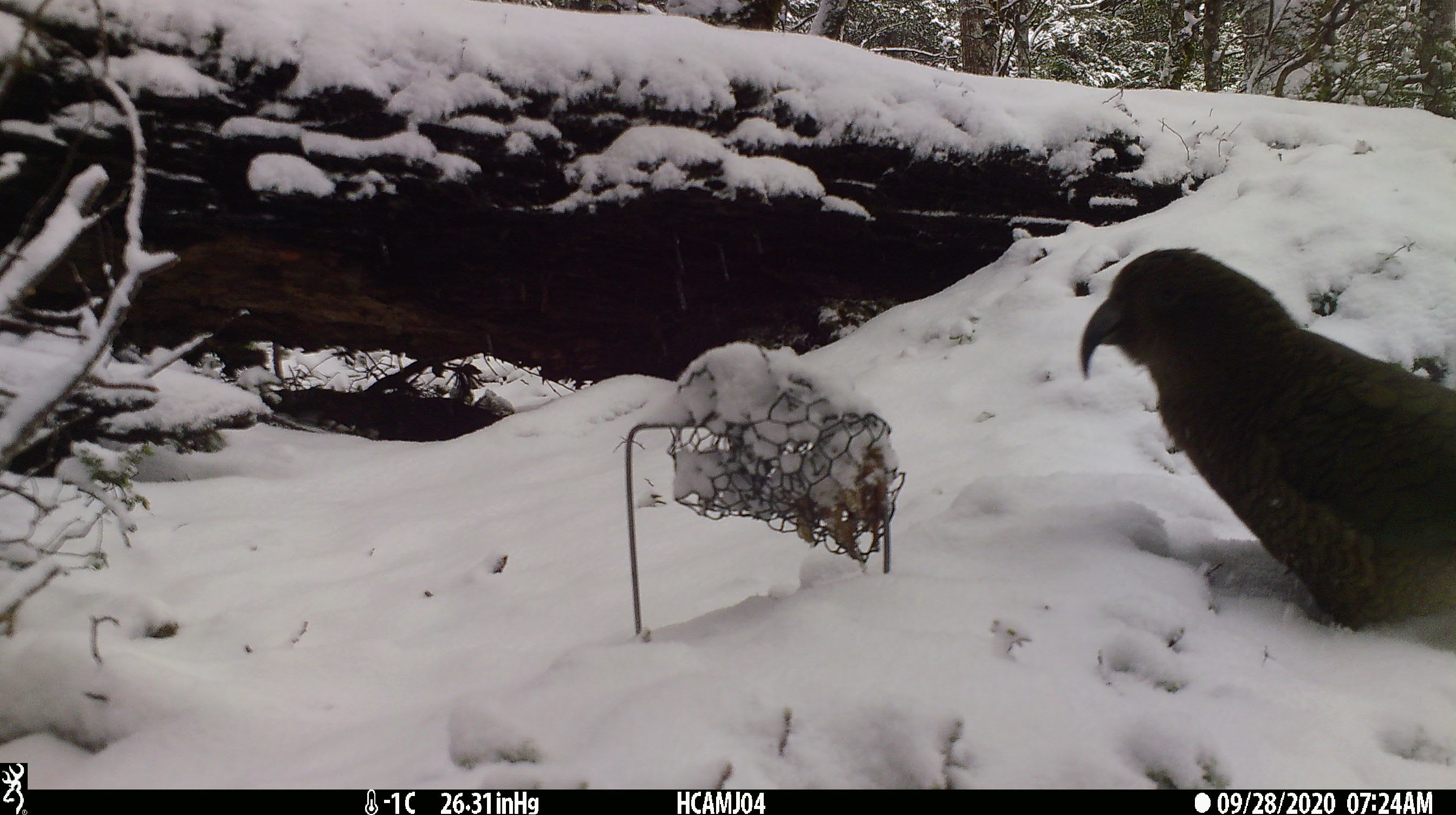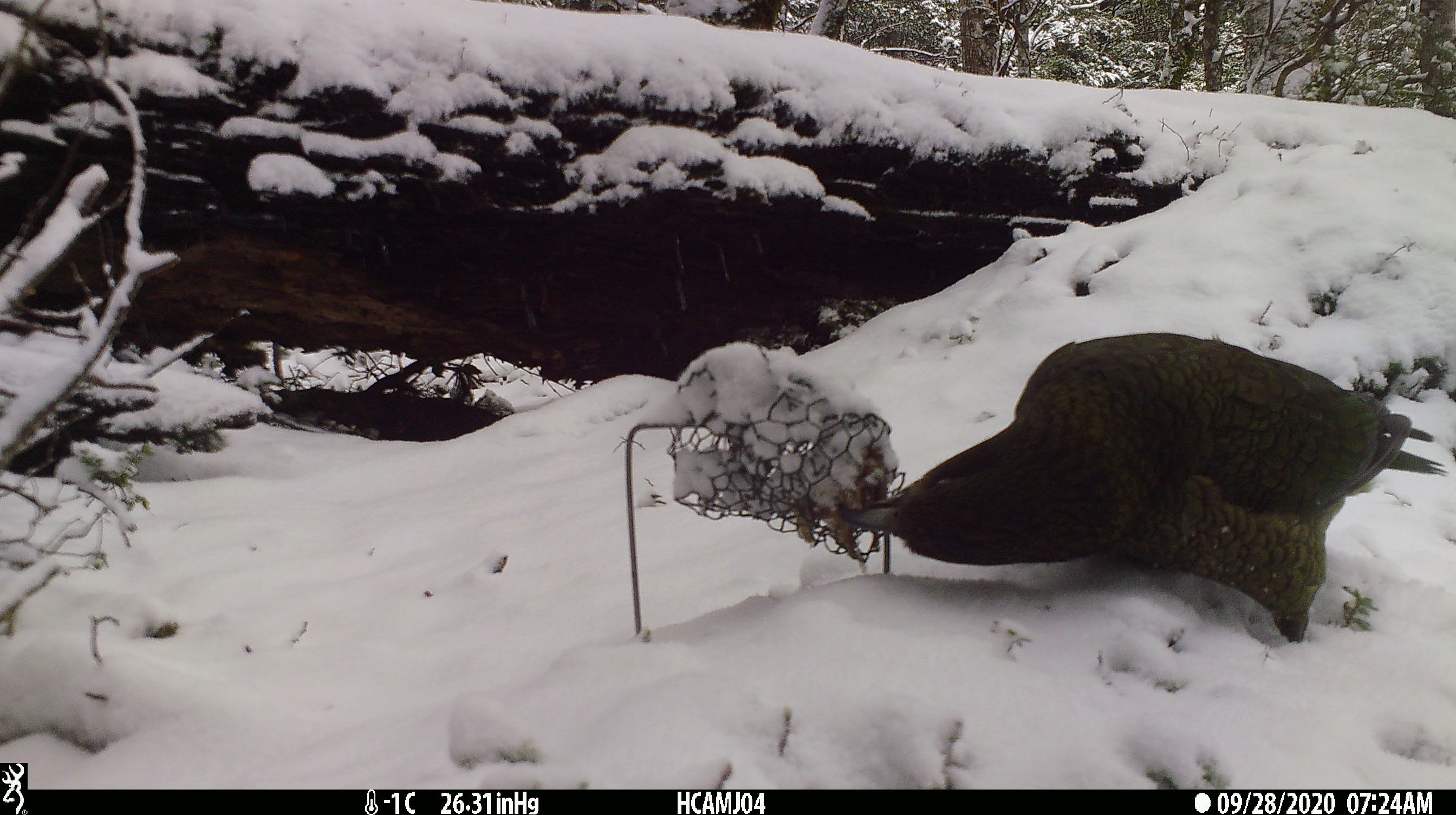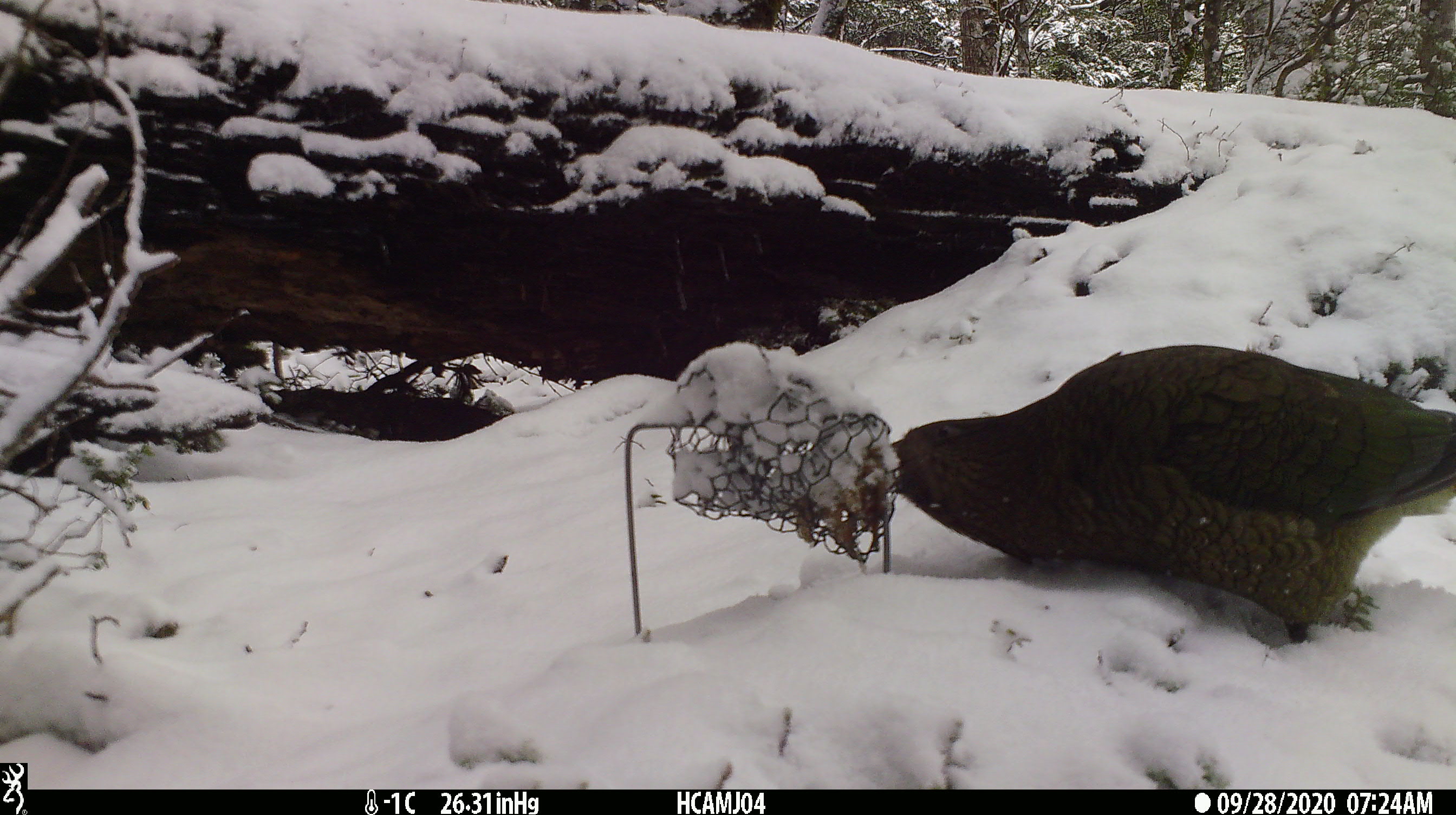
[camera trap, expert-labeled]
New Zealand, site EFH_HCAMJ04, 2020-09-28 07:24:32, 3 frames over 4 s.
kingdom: Animalia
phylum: Chordata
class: Aves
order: Psittaciformes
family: Strigopidae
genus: Nestor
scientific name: Nestor notabilis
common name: kea